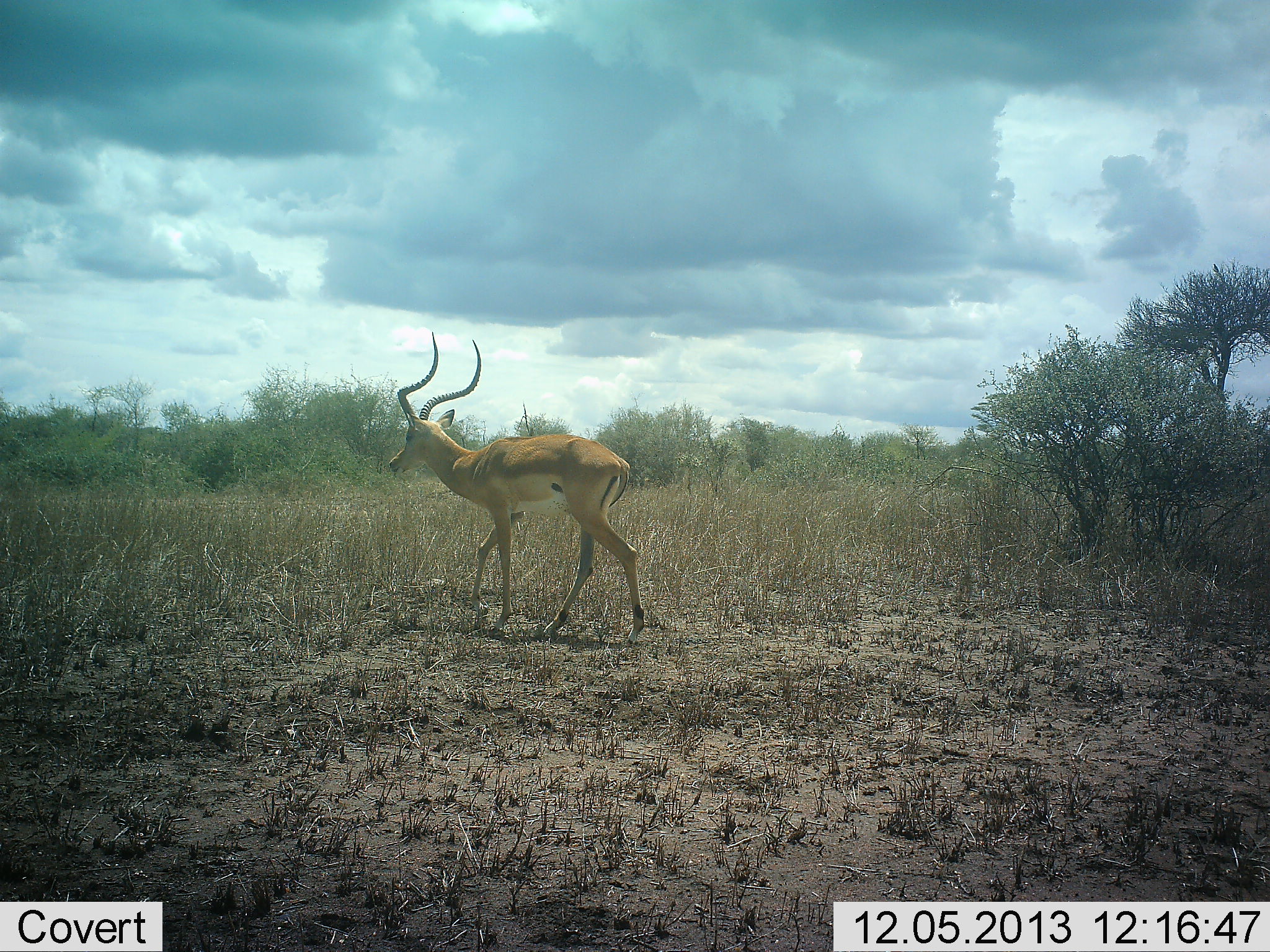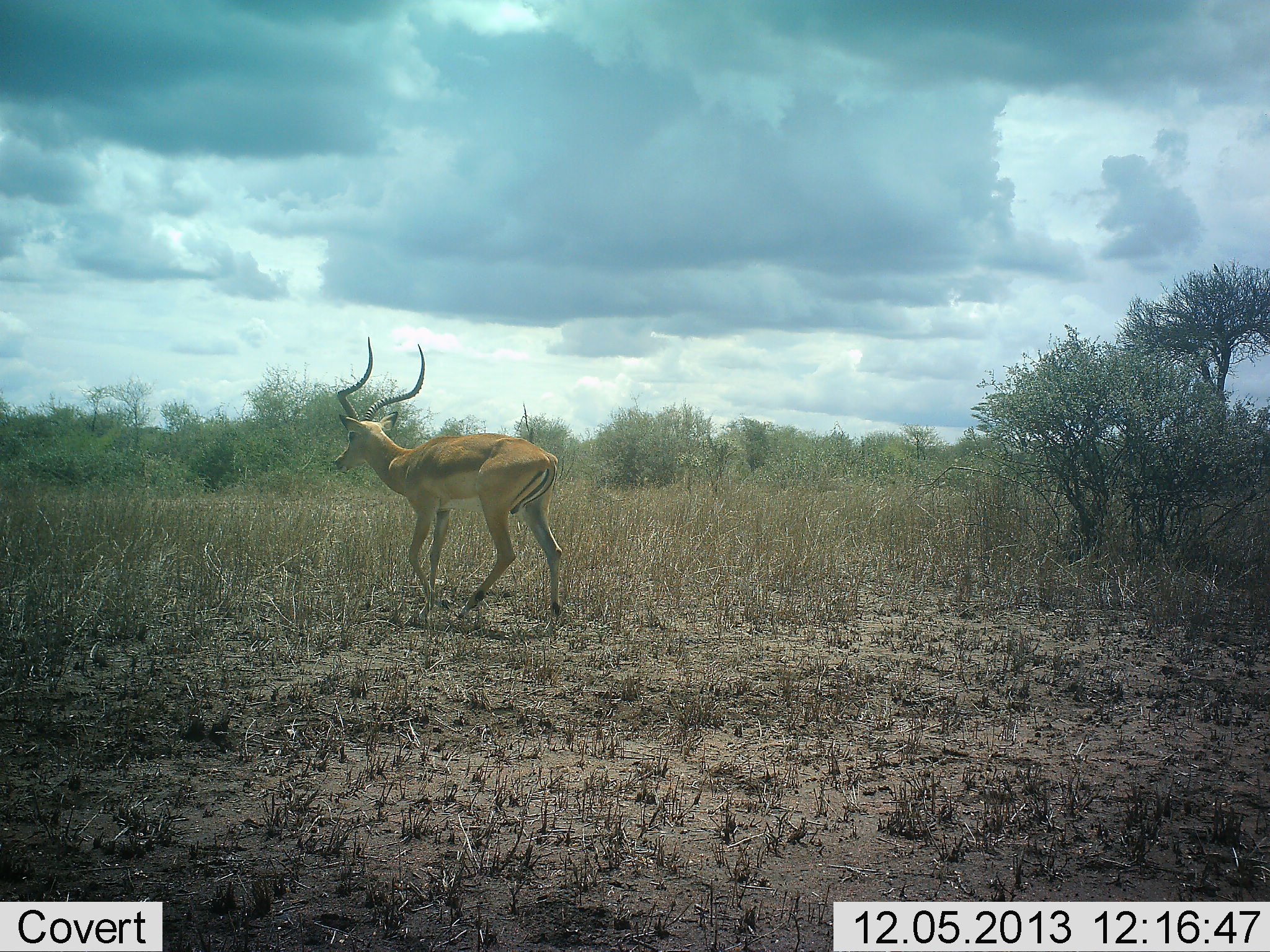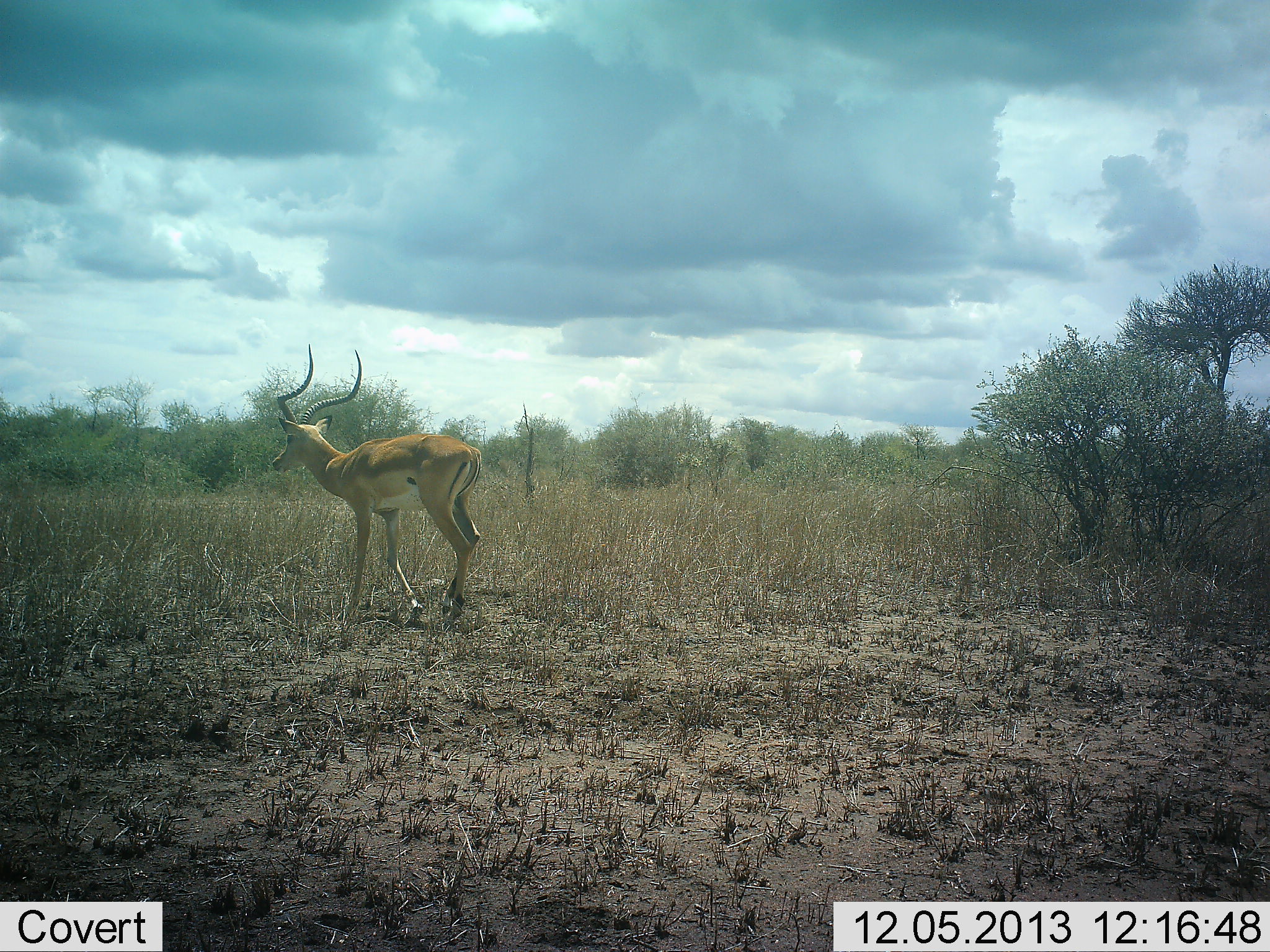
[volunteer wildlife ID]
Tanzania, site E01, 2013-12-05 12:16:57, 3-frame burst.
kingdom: Animalia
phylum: Chordata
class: Mammalia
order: Artiodactyla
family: Bovidae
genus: Aepyceros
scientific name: Aepyceros melampus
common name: impala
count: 1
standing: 0%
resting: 0%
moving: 100%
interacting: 0%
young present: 0%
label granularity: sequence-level